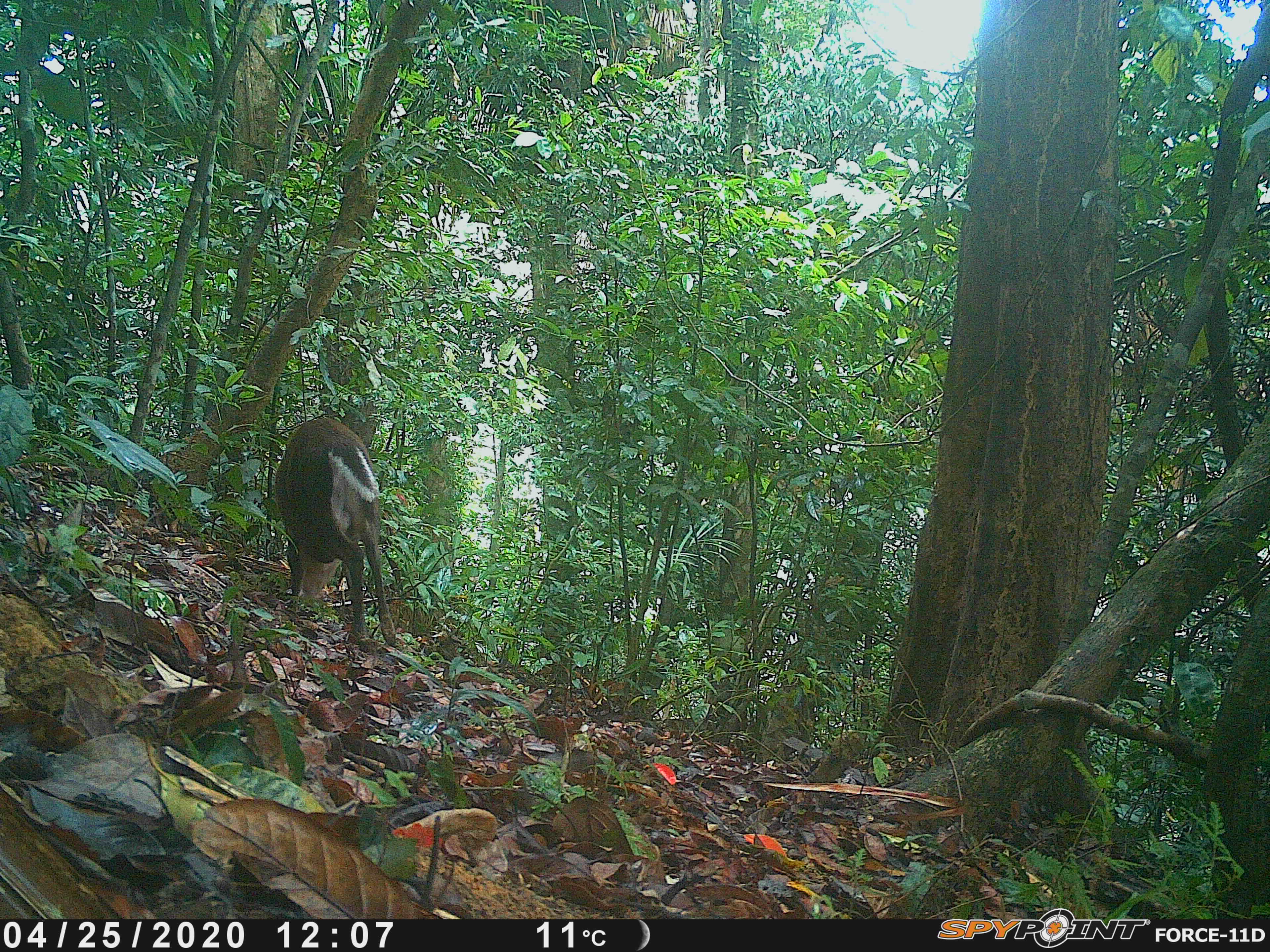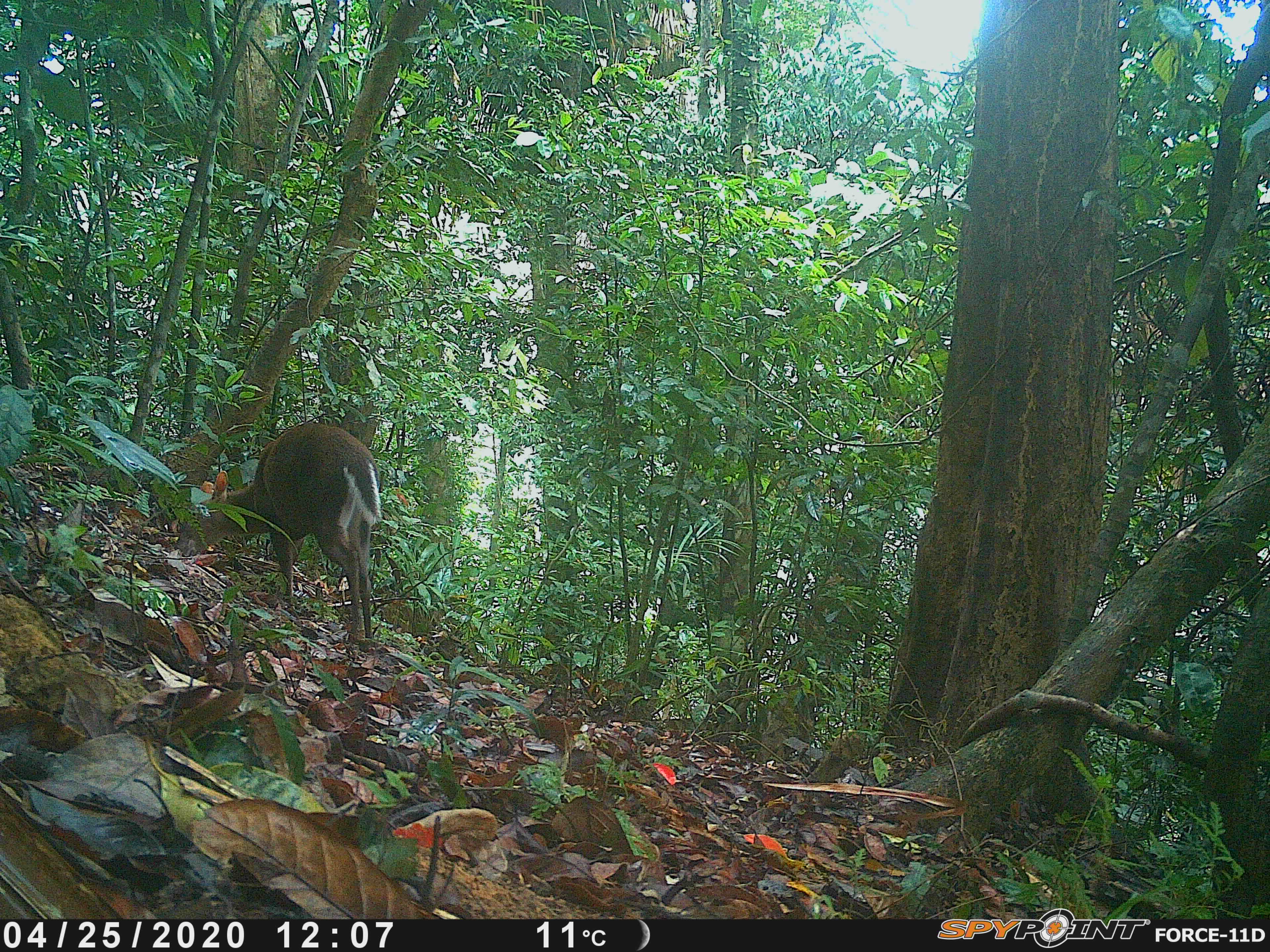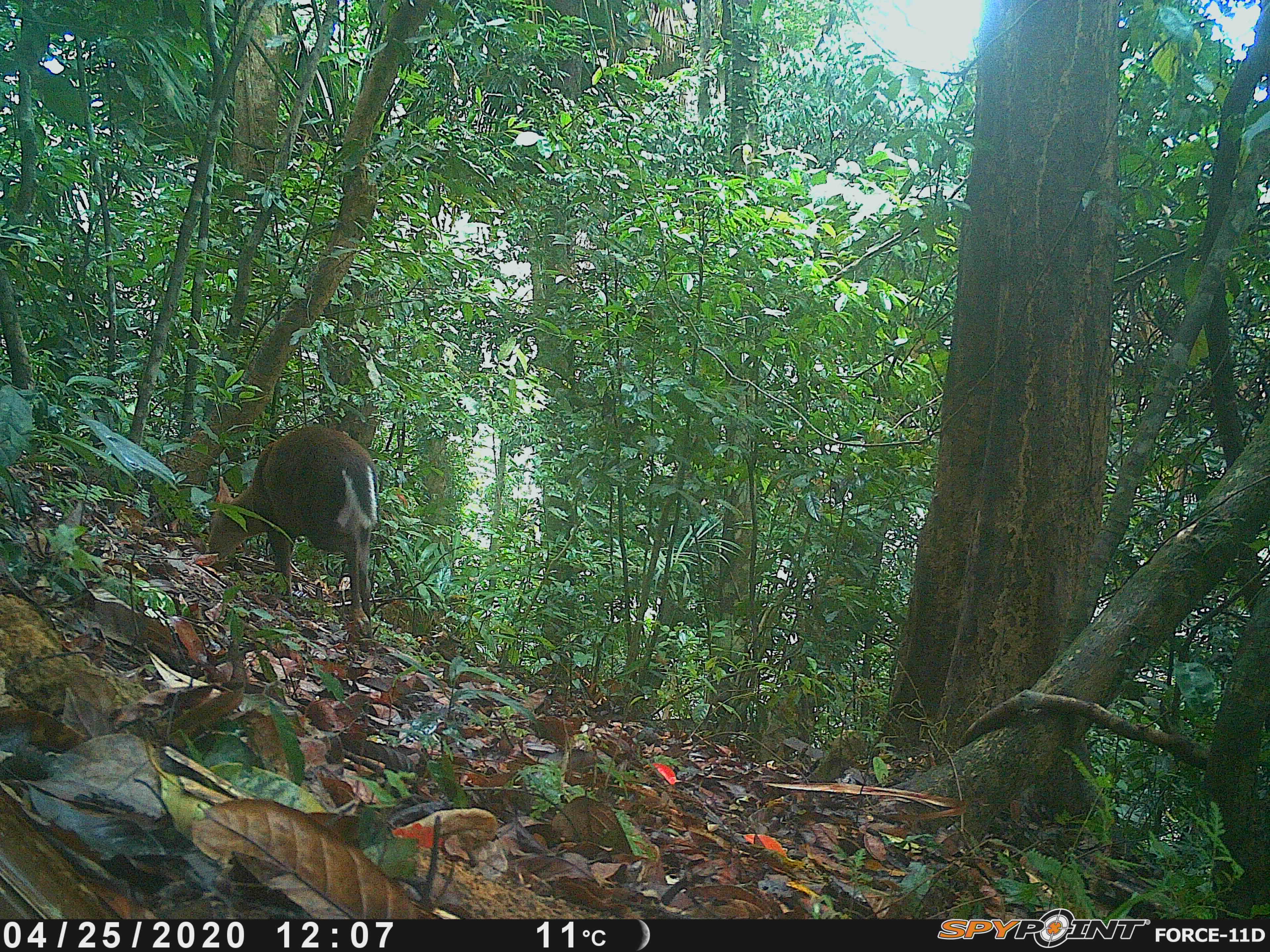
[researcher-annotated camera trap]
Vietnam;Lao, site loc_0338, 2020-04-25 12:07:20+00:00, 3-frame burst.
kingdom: Animalia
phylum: Chordata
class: Mammalia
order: Artiodactyla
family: Cervidae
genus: Muntiacus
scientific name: Muntiacus rooseveltorum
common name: roosevelt's muntjac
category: roosevelts muntjac group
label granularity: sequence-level